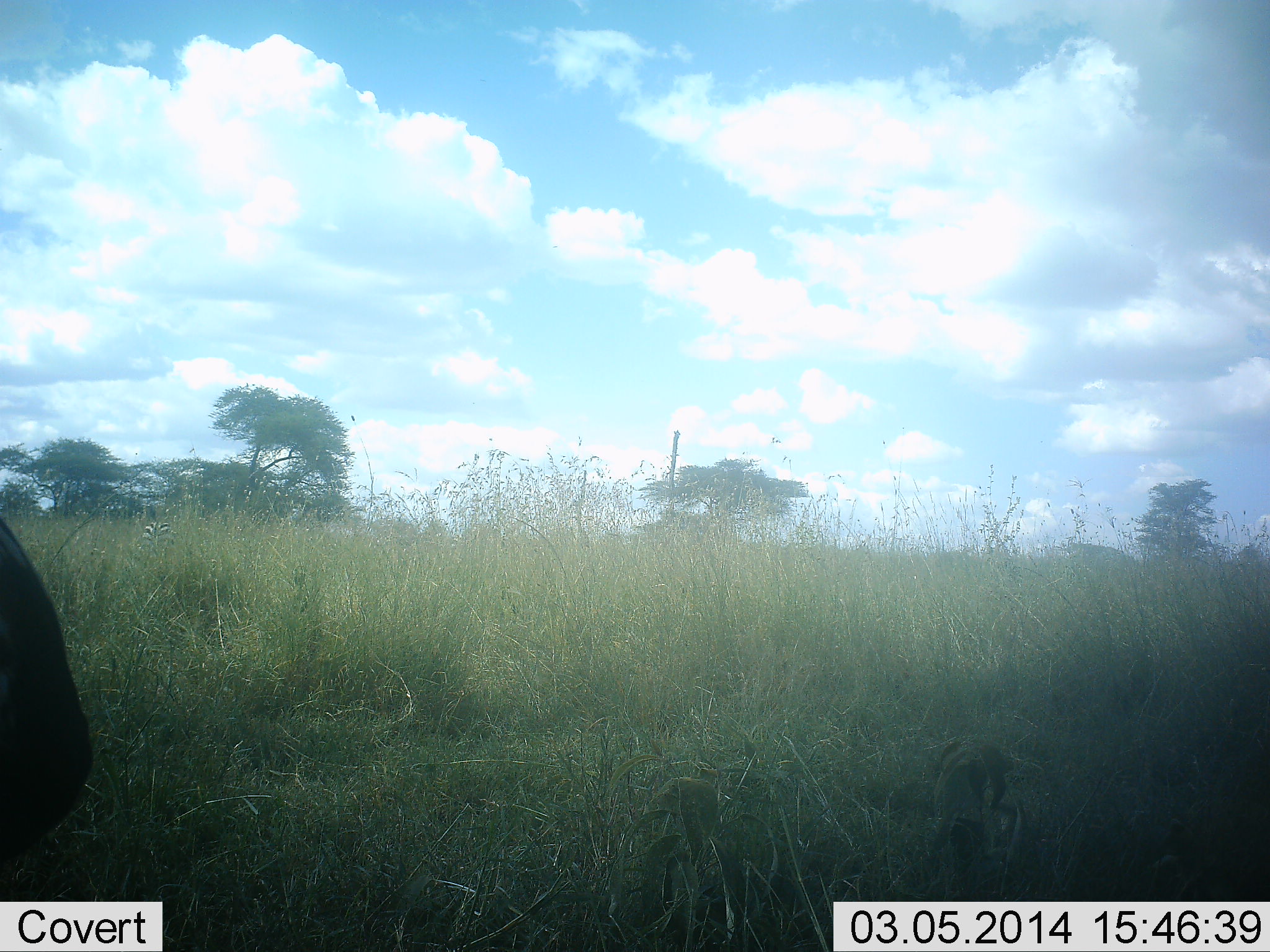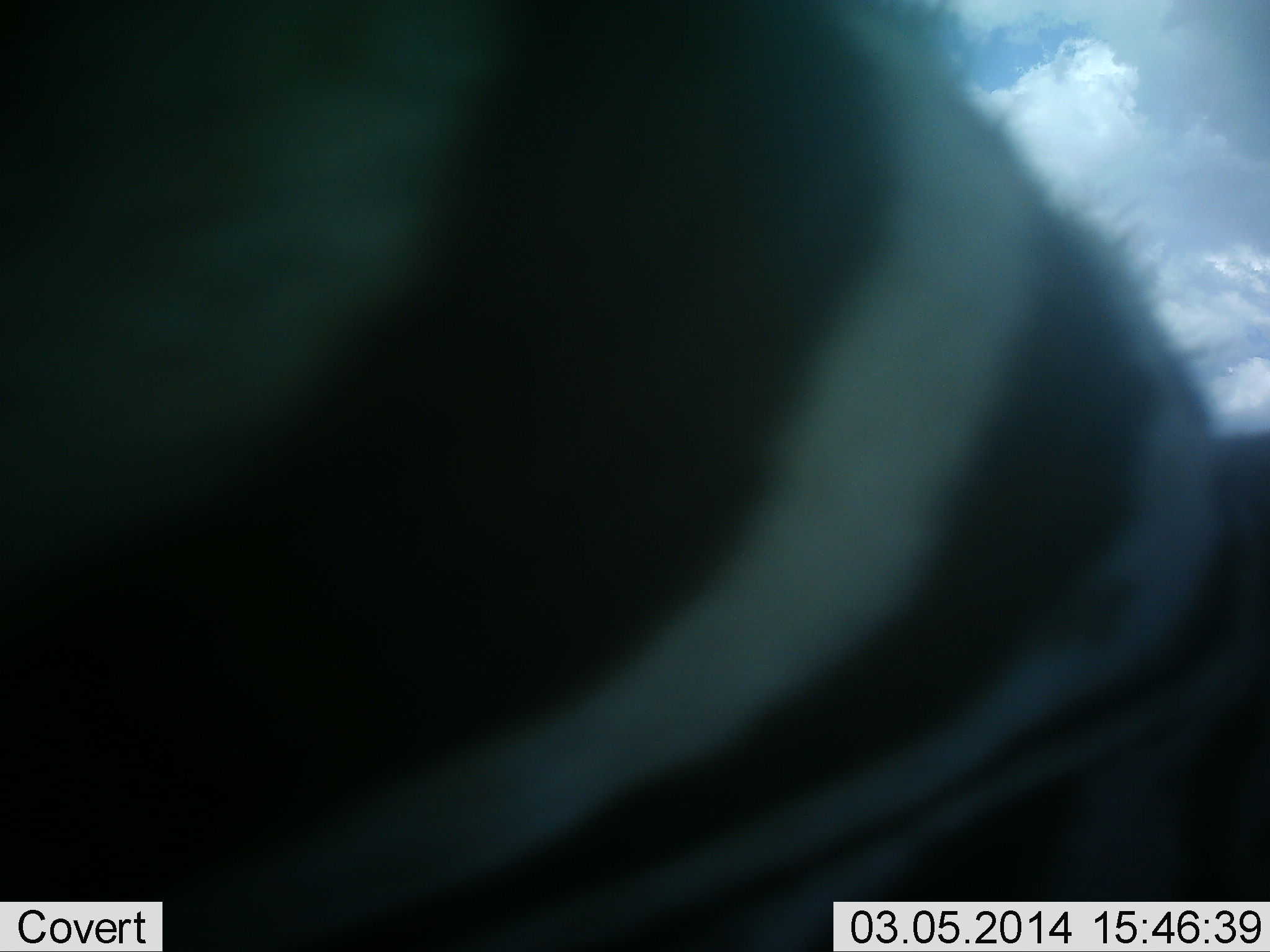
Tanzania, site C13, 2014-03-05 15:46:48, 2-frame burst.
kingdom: Animalia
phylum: Chordata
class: Mammalia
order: Perissodactyla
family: Equidae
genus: Equus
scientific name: Equus quagga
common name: plains zebra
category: zebra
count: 2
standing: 40%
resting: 0%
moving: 30%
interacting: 10%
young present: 0%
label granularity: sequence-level